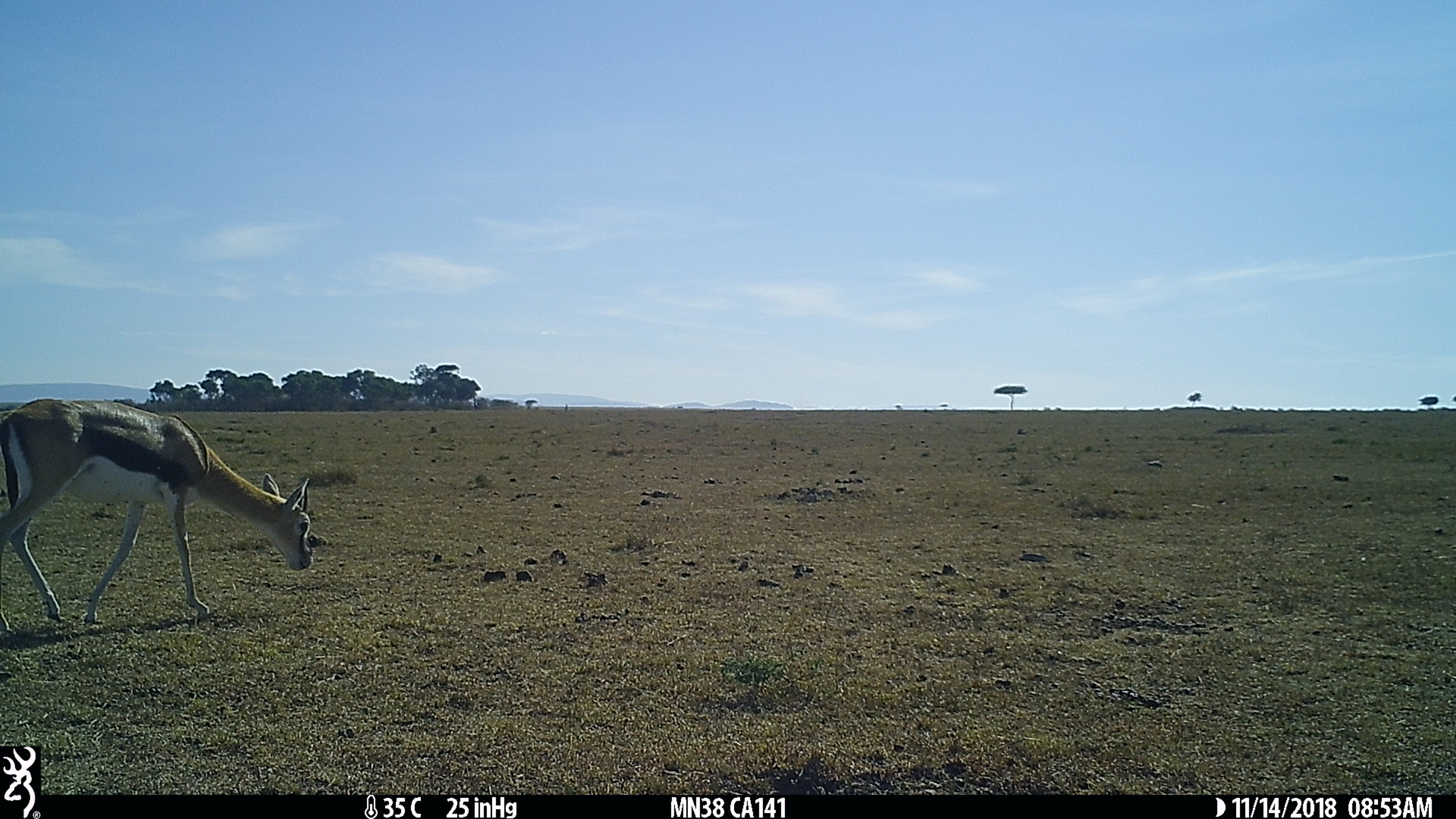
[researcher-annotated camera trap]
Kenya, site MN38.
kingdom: Animalia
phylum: Chordata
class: Mammalia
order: Artiodactyla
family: Bovidae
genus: Eudorcas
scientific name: Eudorcas thomsonii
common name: thomon's gazelle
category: gazelle thomsons